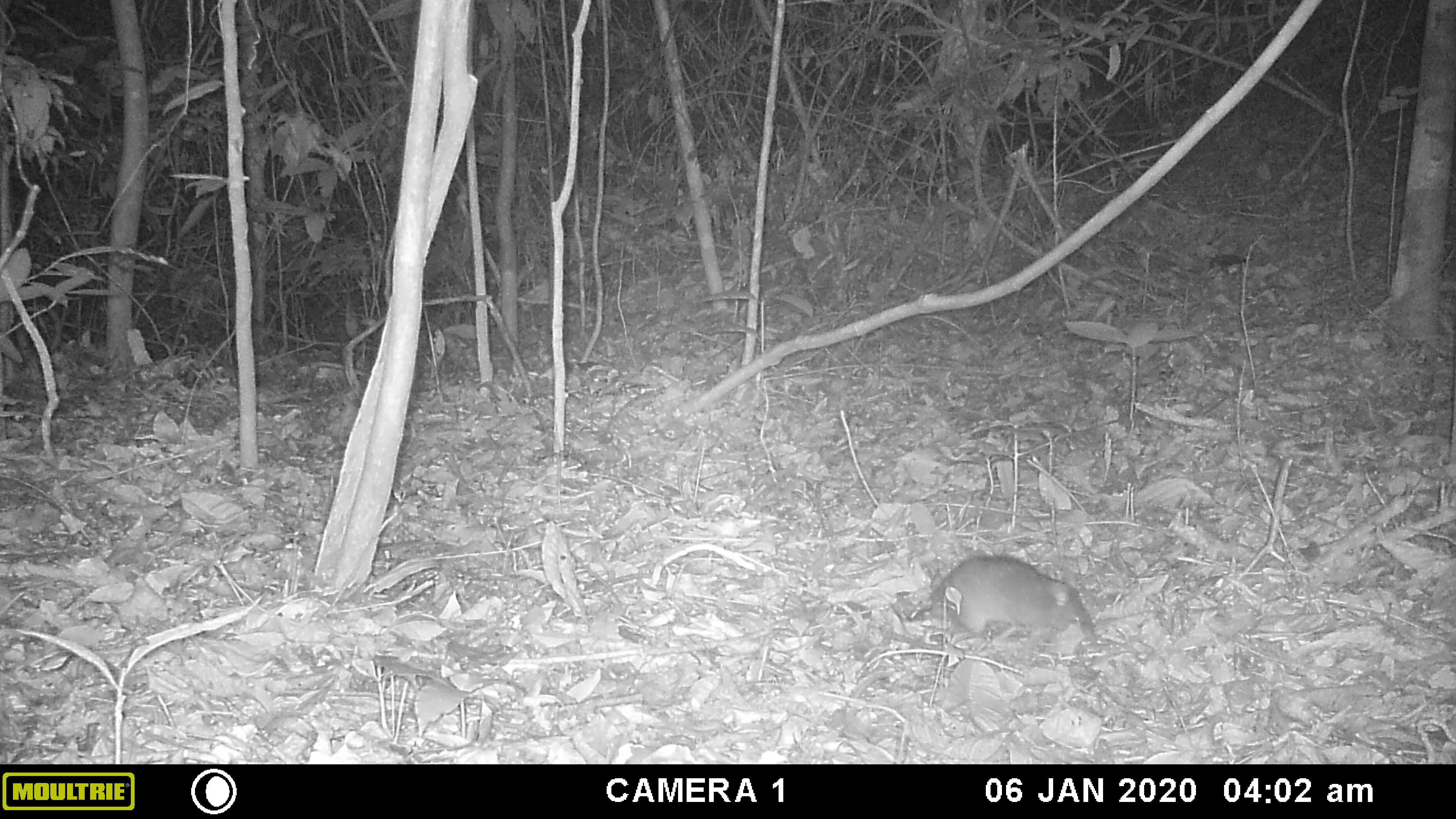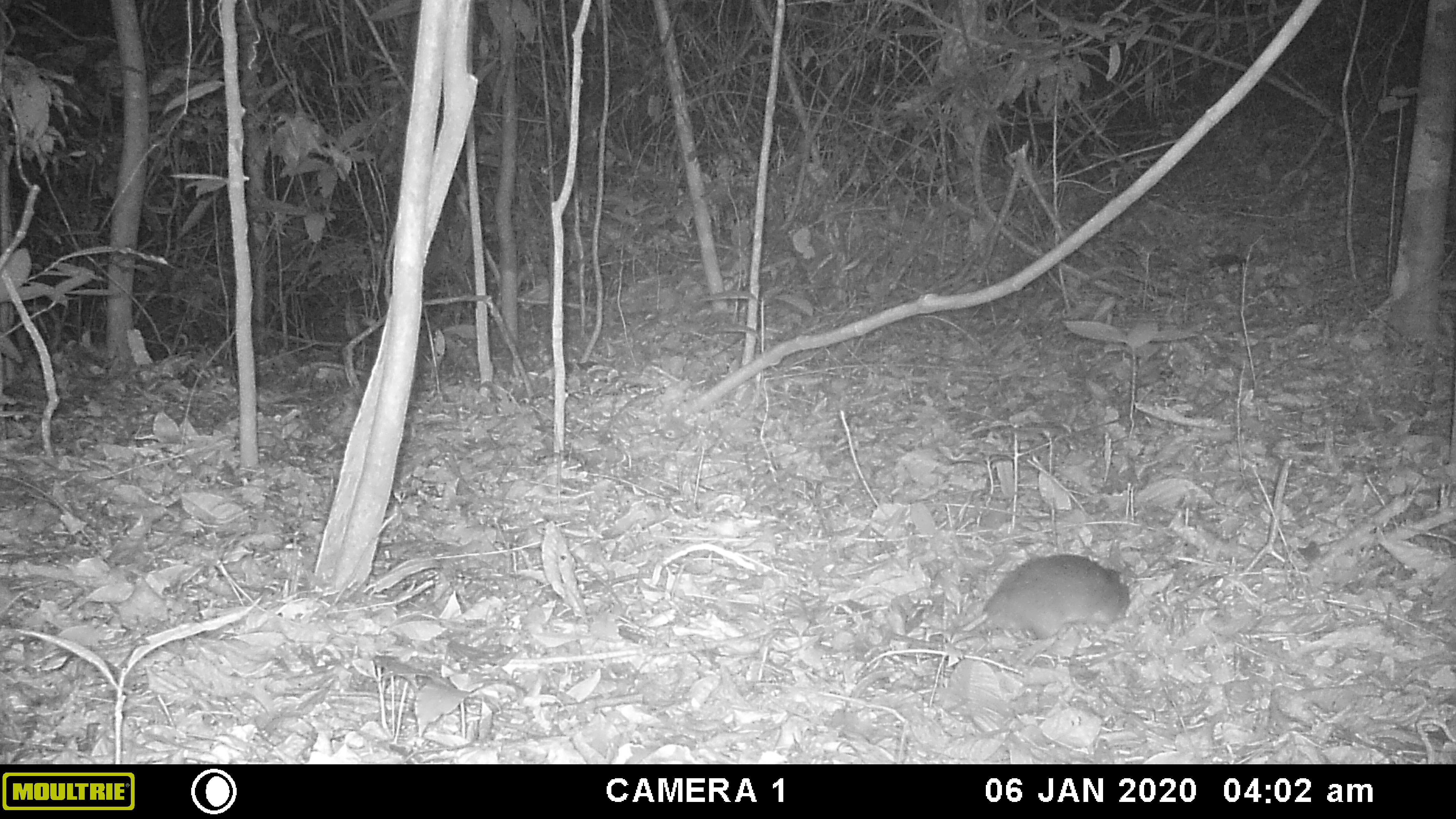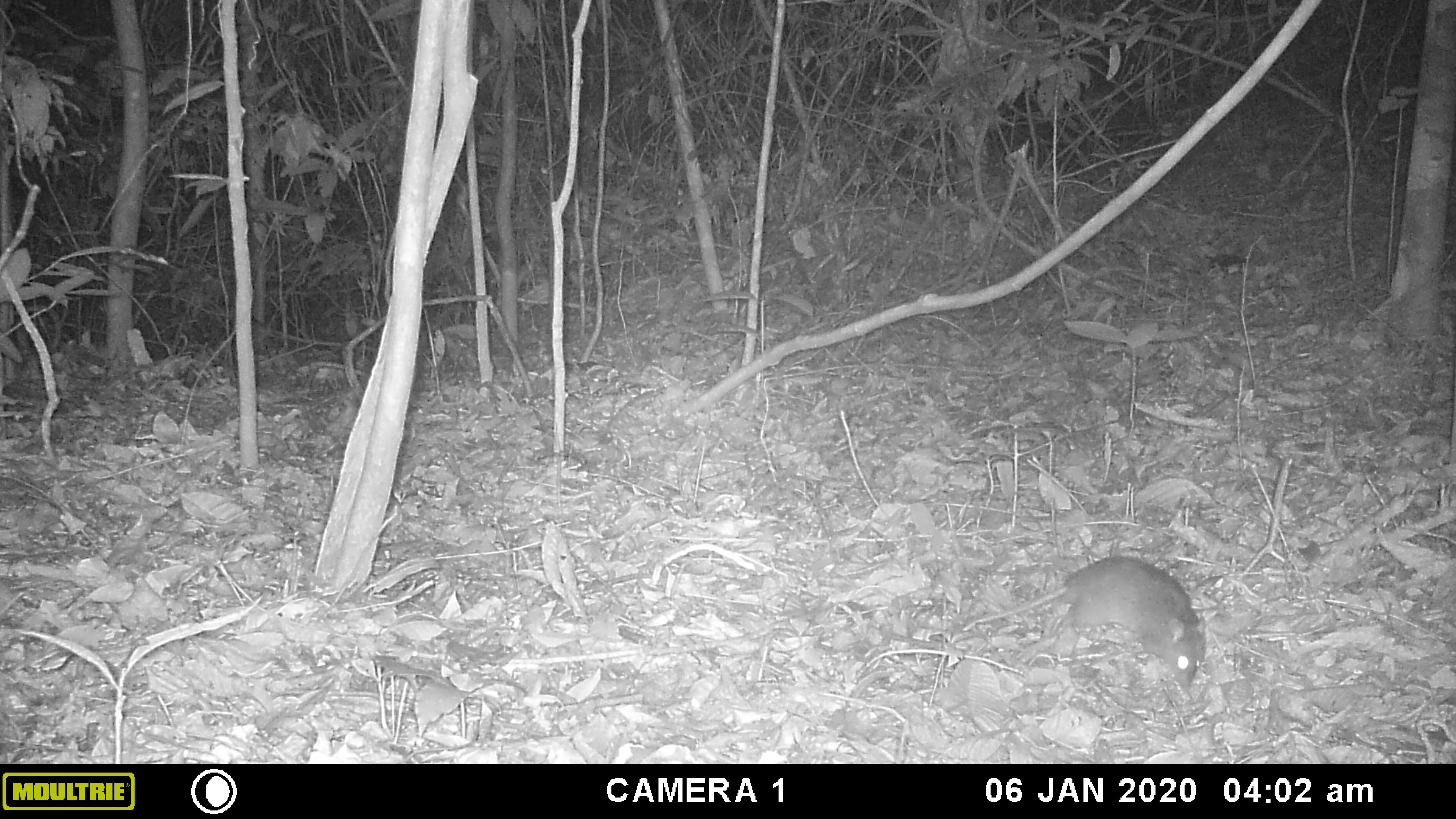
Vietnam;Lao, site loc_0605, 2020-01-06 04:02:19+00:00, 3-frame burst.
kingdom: Animalia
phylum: Chordata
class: Mammalia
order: Rodentia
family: Muridae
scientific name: Muridae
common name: old-world mice and rats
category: unidentified murid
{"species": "unidentified murid (old-world mice and rats) (Muridae)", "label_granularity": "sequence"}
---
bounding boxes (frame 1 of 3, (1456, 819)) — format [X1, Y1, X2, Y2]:
unidentified murid: [896, 553, 1099, 644]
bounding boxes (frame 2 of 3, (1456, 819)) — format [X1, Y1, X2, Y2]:
unidentified murid: [883, 554, 1130, 649]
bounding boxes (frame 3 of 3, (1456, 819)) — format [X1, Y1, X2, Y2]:
unidentified murid: [973, 555, 1207, 696]